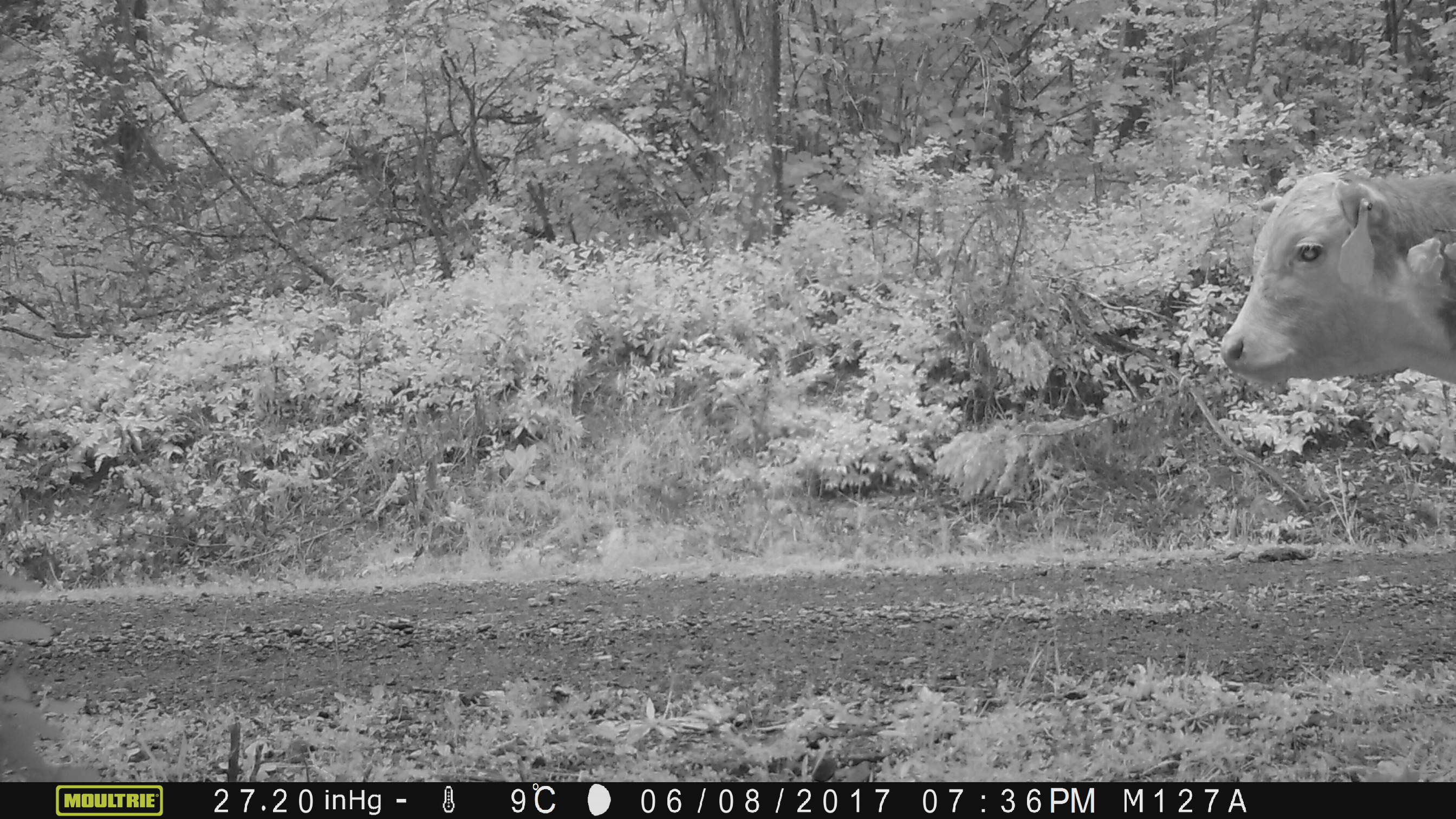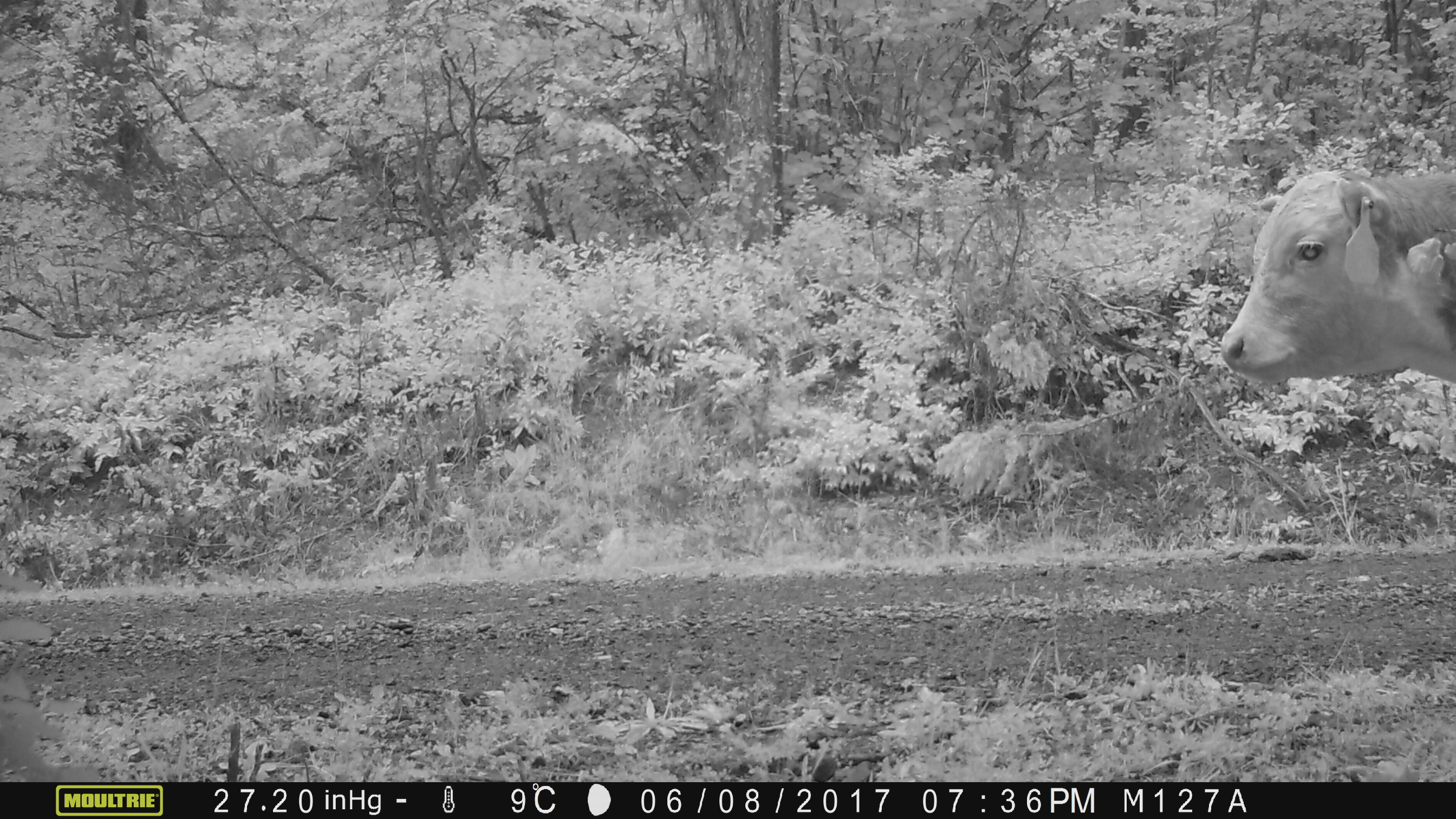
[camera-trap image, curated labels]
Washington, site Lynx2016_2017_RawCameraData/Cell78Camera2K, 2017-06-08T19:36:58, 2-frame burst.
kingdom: Animalia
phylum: Chordata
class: Mammalia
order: Artiodactyla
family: Bovidae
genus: Bos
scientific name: Bos taurus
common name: domestic cattle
Domestic cattle (Bos taurus). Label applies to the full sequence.